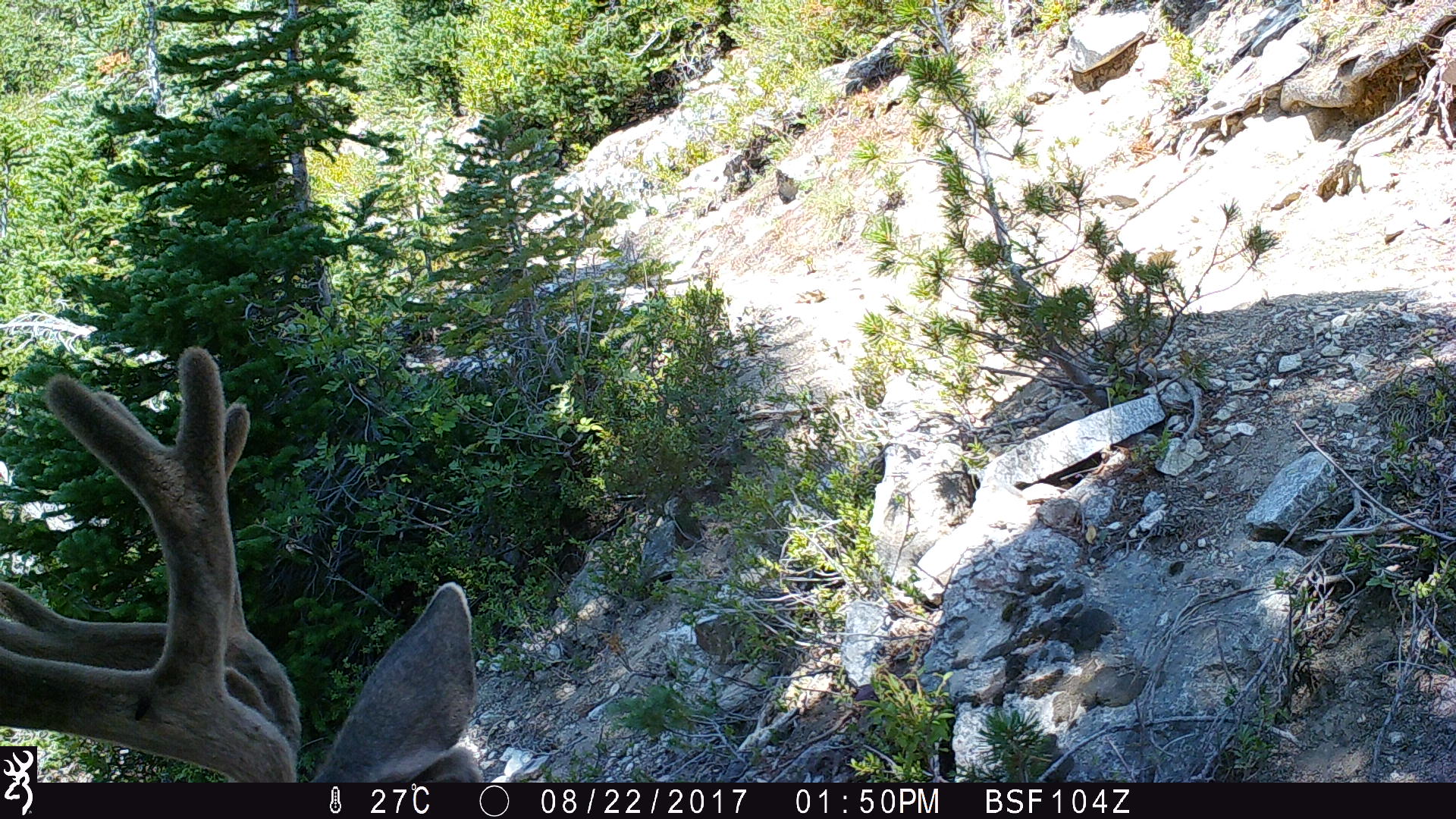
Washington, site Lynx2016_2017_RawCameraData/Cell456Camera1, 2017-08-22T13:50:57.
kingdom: Animalia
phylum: Chordata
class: Mammalia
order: Artiodactyla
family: Cervidae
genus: Odocoileus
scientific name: Odocoileus hemionus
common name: mule deer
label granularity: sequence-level